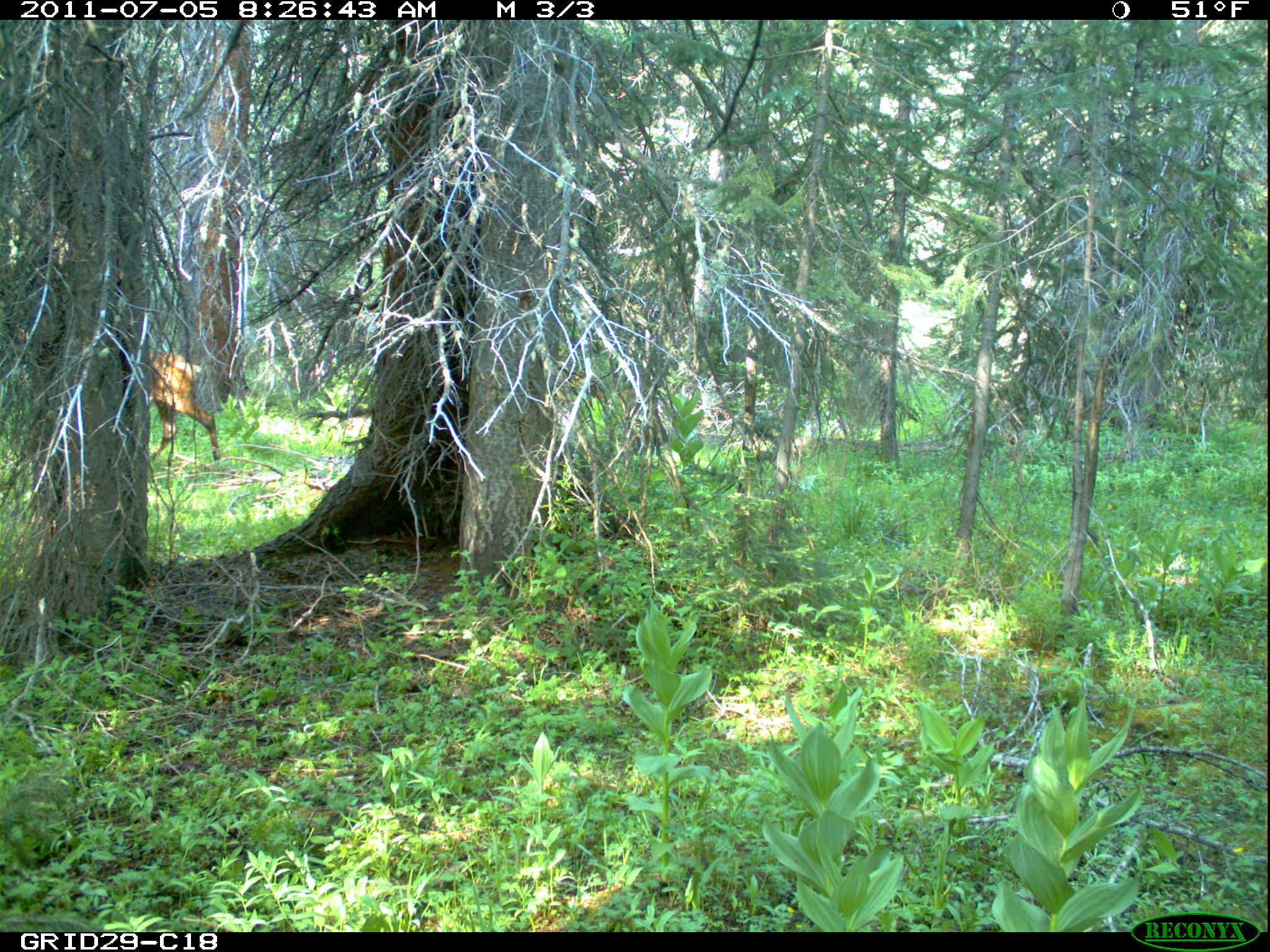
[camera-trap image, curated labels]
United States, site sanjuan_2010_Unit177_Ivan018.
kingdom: Animalia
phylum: Chordata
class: Mammalia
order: Artiodactyla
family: Cervidae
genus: Cervus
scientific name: Cervus elaphus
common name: red deer